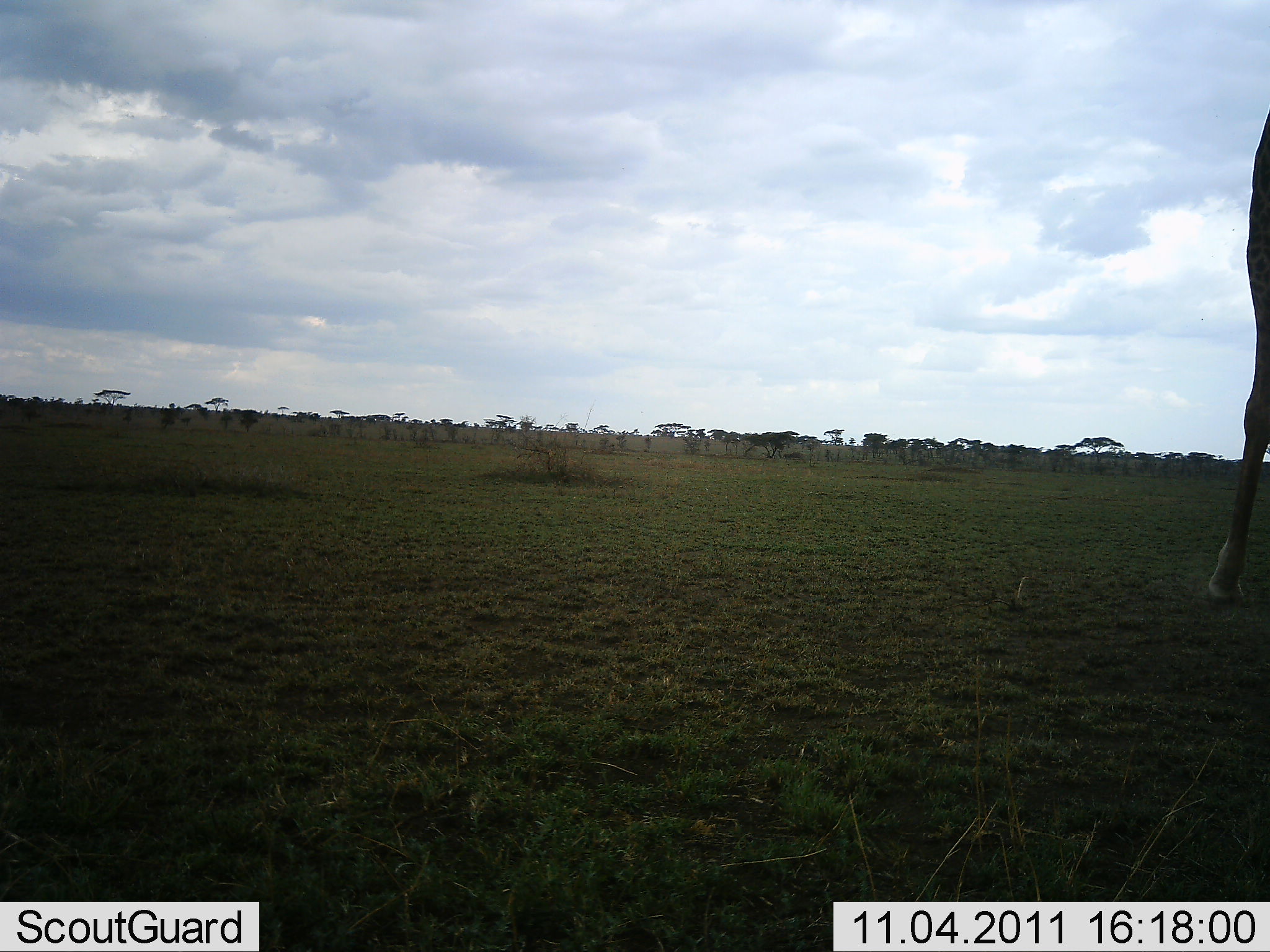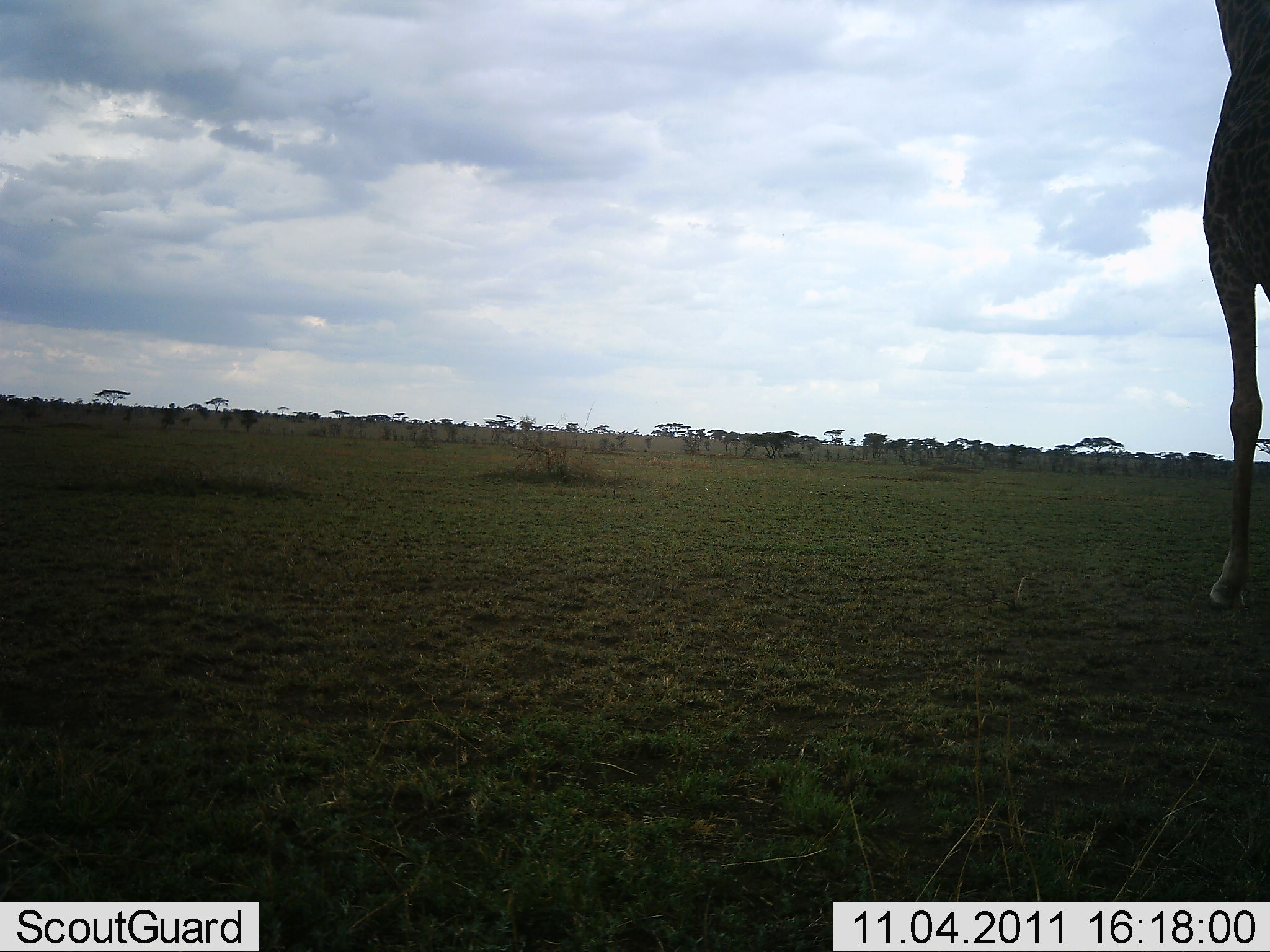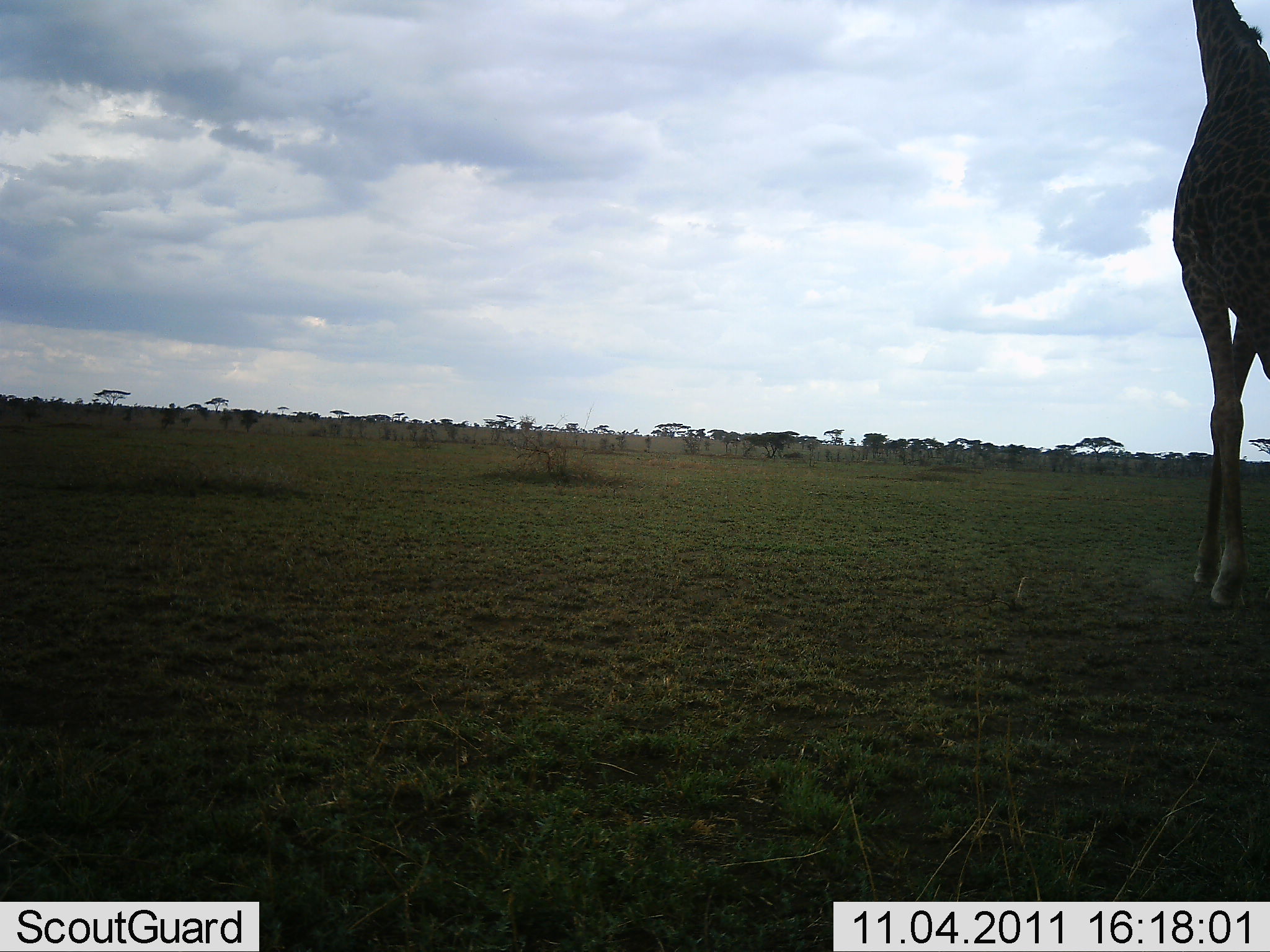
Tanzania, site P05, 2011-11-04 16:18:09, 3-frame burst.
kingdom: Animalia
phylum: Chordata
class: Mammalia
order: Artiodactyla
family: Giraffidae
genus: Giraffa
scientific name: Giraffa camelopardalis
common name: giraffe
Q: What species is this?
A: Giraffe (Giraffa camelopardalis).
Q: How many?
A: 1.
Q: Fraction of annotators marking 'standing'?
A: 50%.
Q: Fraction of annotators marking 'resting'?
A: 0%.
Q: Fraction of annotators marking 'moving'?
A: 50%.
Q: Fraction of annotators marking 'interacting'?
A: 0%.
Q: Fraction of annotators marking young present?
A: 0%.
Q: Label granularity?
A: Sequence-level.